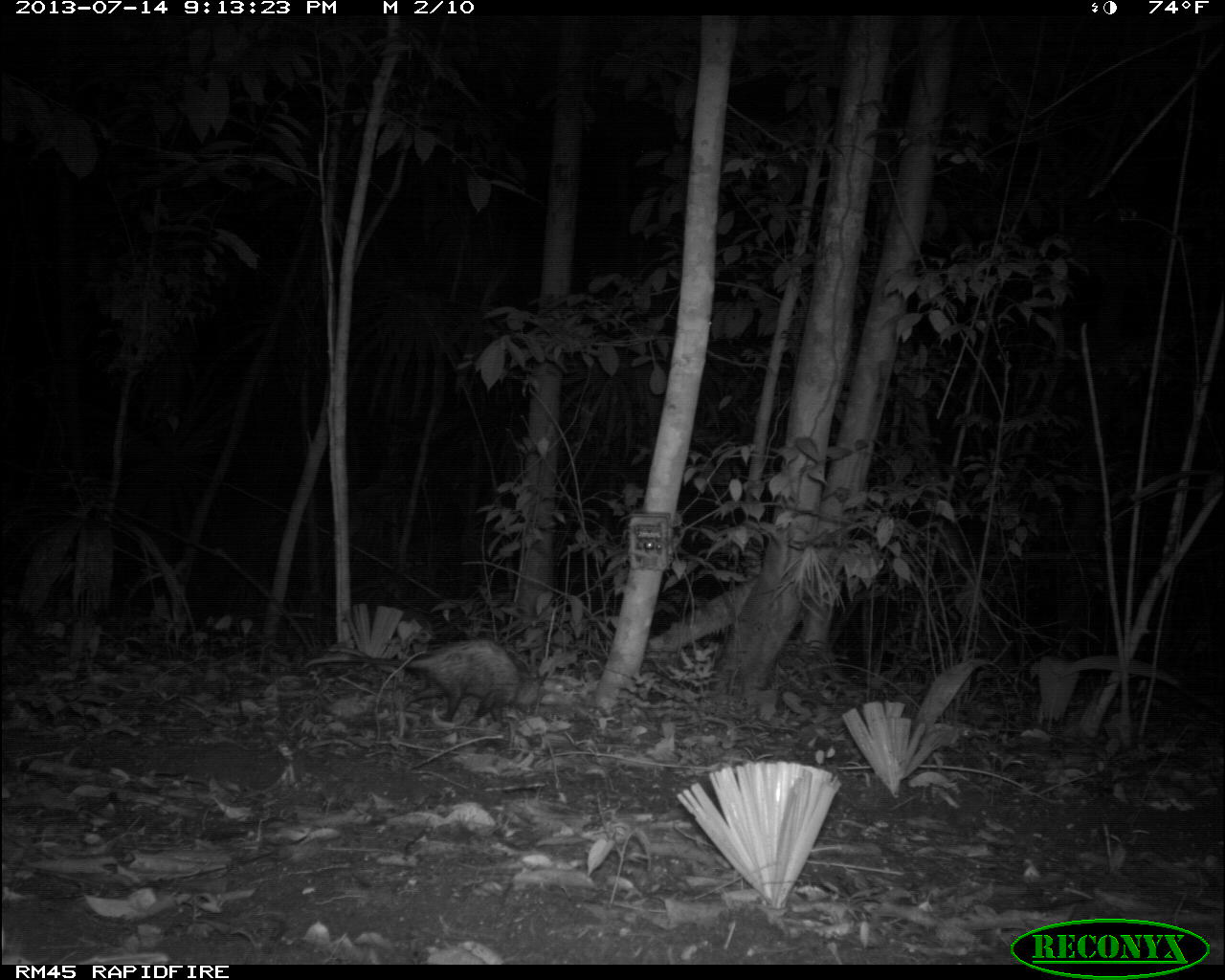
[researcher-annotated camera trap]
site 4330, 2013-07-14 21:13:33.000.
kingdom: Animalia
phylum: Chordata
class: Mammalia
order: Didelphimorphia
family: Didelphidae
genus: Didelphis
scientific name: Didelphis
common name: american opossums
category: didelphis sp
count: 1